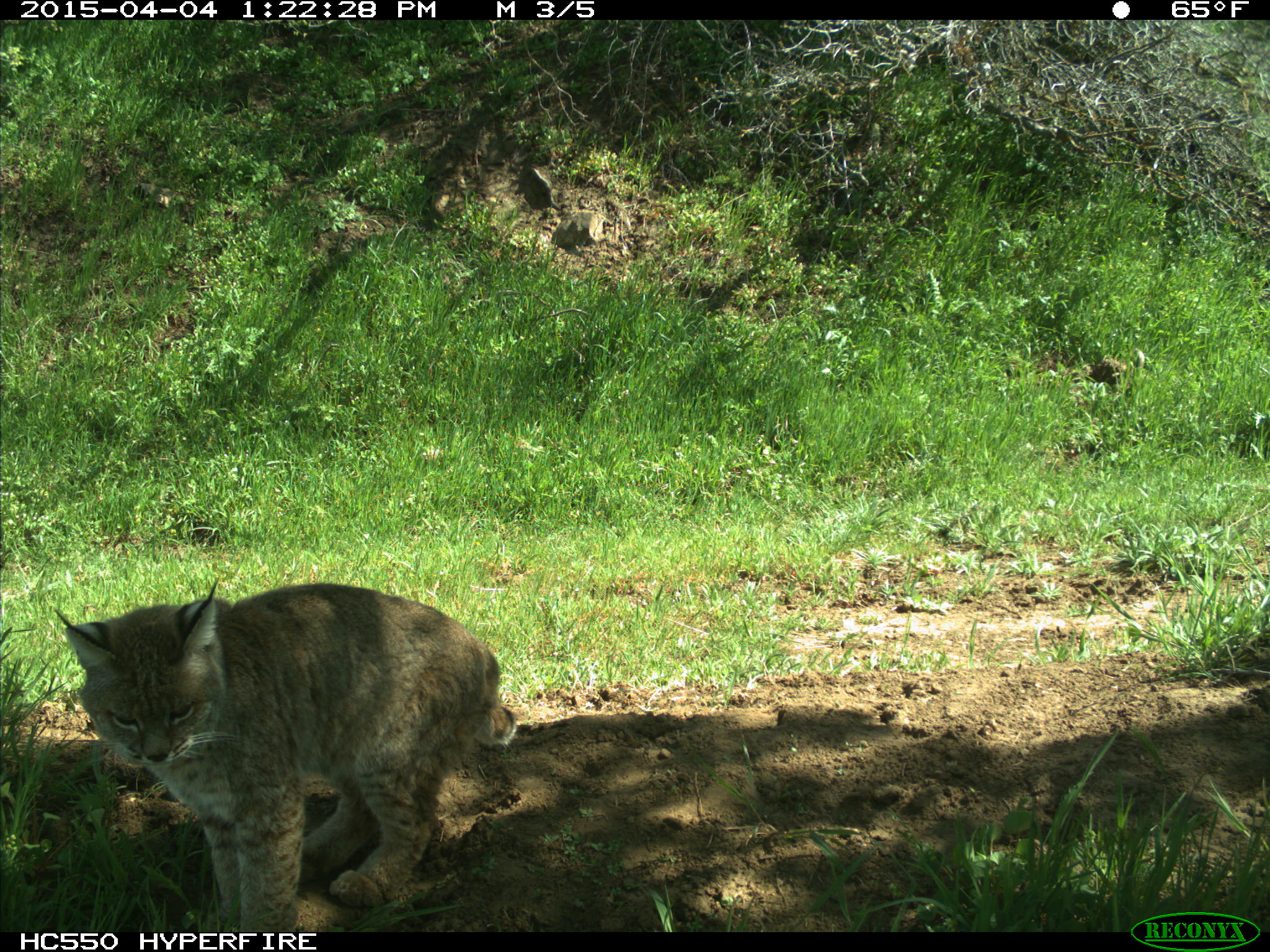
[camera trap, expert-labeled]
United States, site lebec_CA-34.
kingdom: Animalia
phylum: Chordata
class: Mammalia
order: Carnivora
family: Felidae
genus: Lynx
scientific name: Lynx rufus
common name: bobcat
Lynx rufus (bobcat).